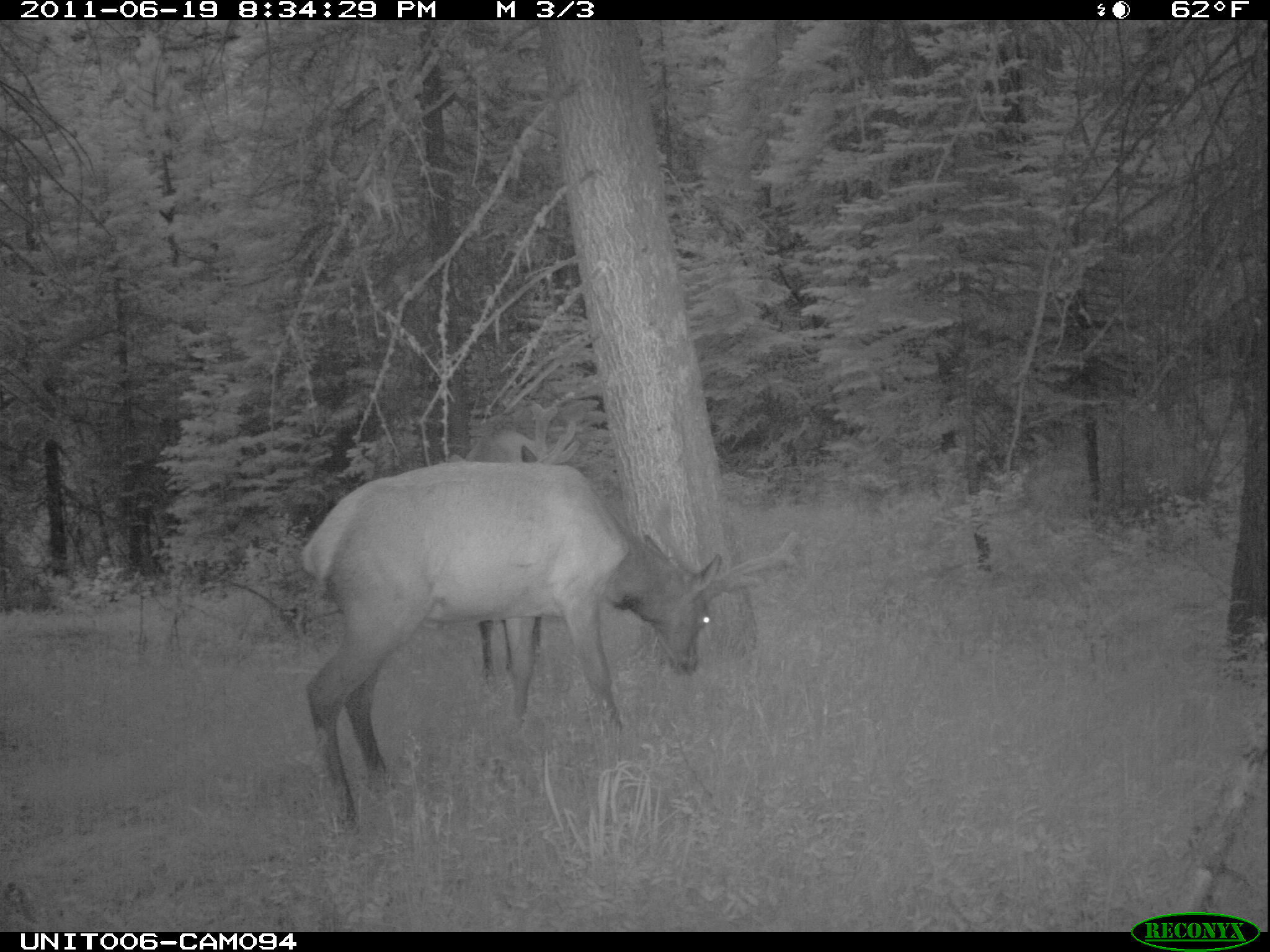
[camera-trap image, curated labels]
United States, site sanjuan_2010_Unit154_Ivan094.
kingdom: Animalia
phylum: Chordata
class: Mammalia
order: Artiodactyla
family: Cervidae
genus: Cervus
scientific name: Cervus elaphus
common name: red deer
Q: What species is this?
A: Cervus elaphus (red deer).